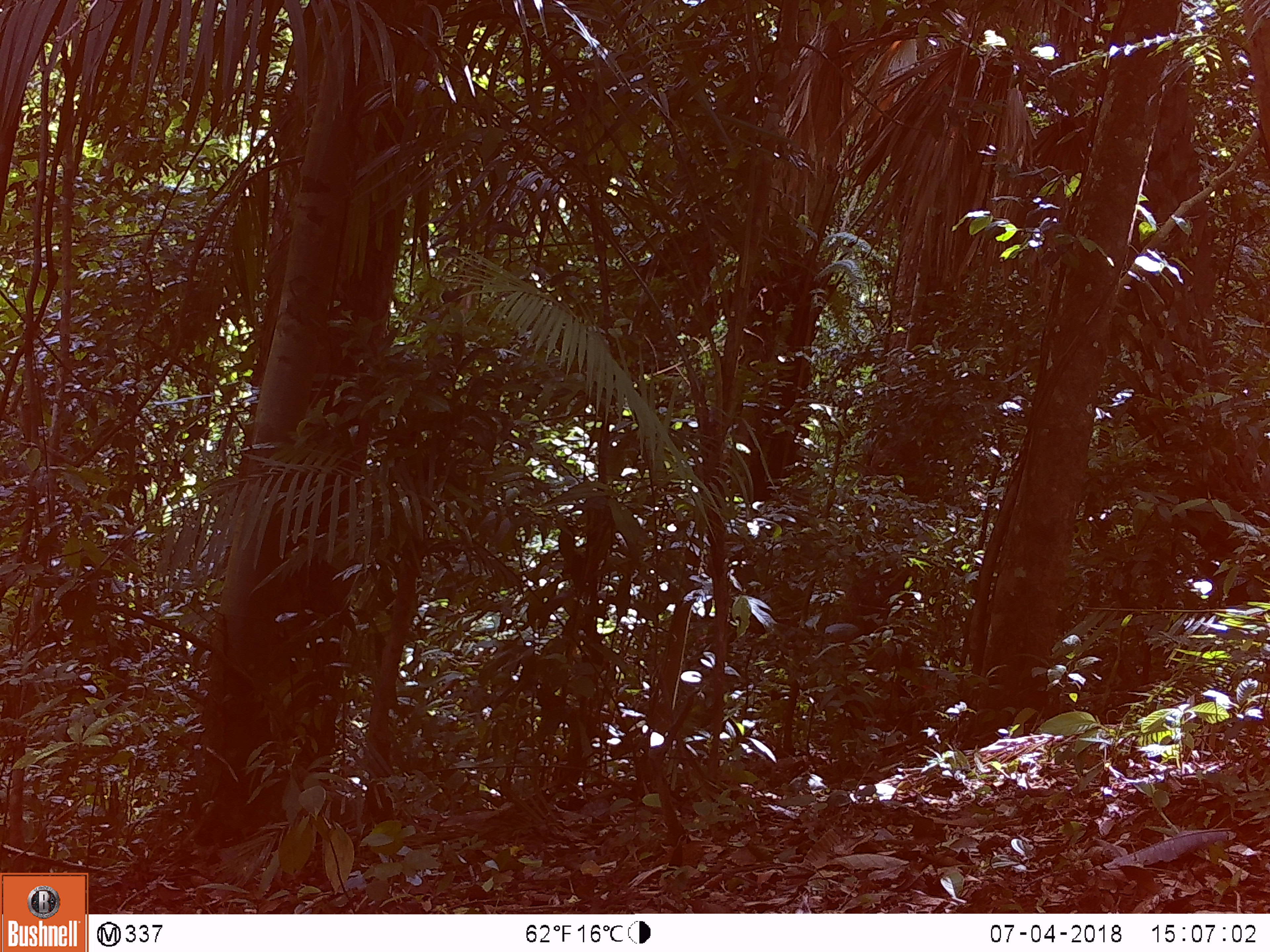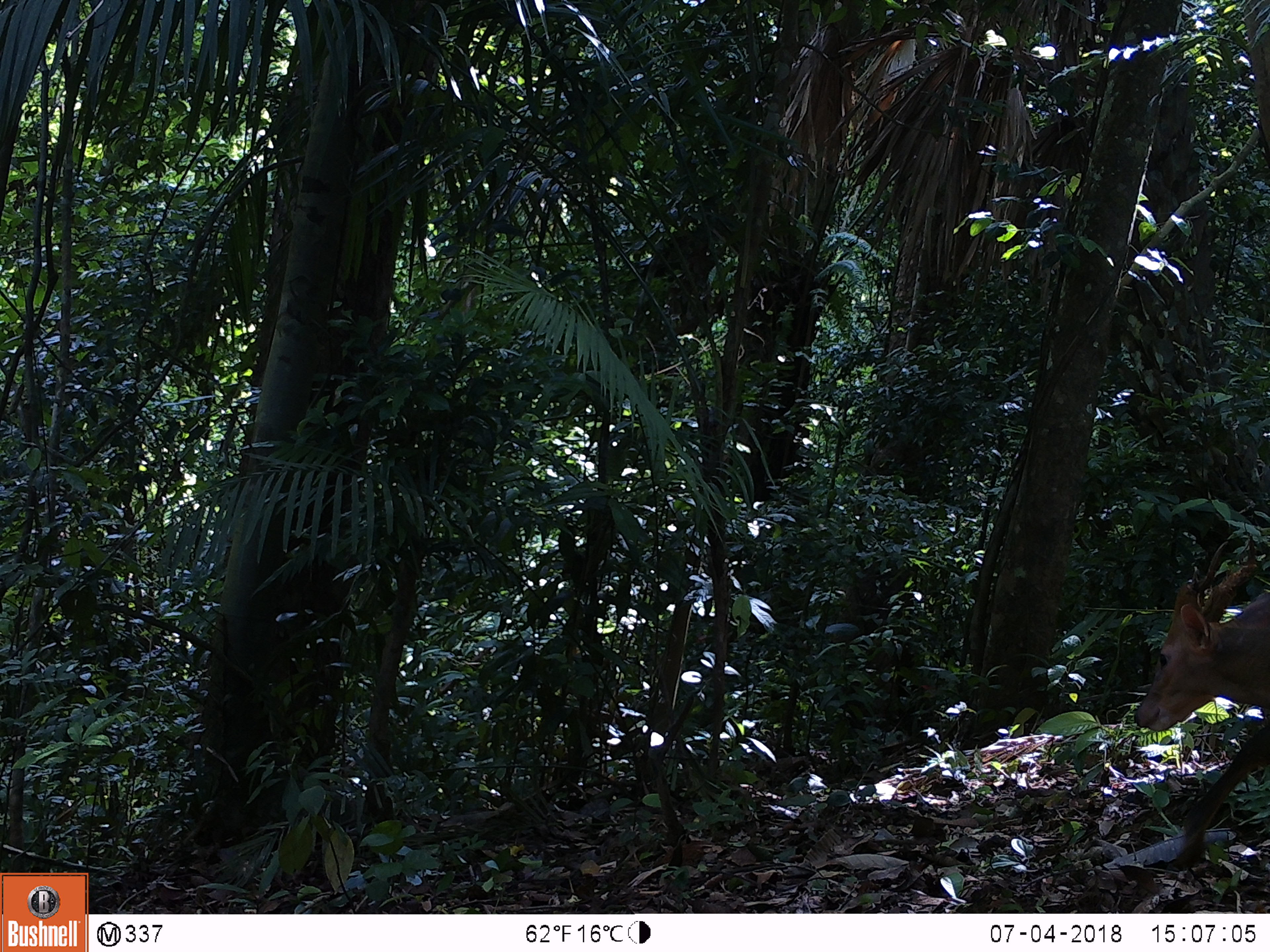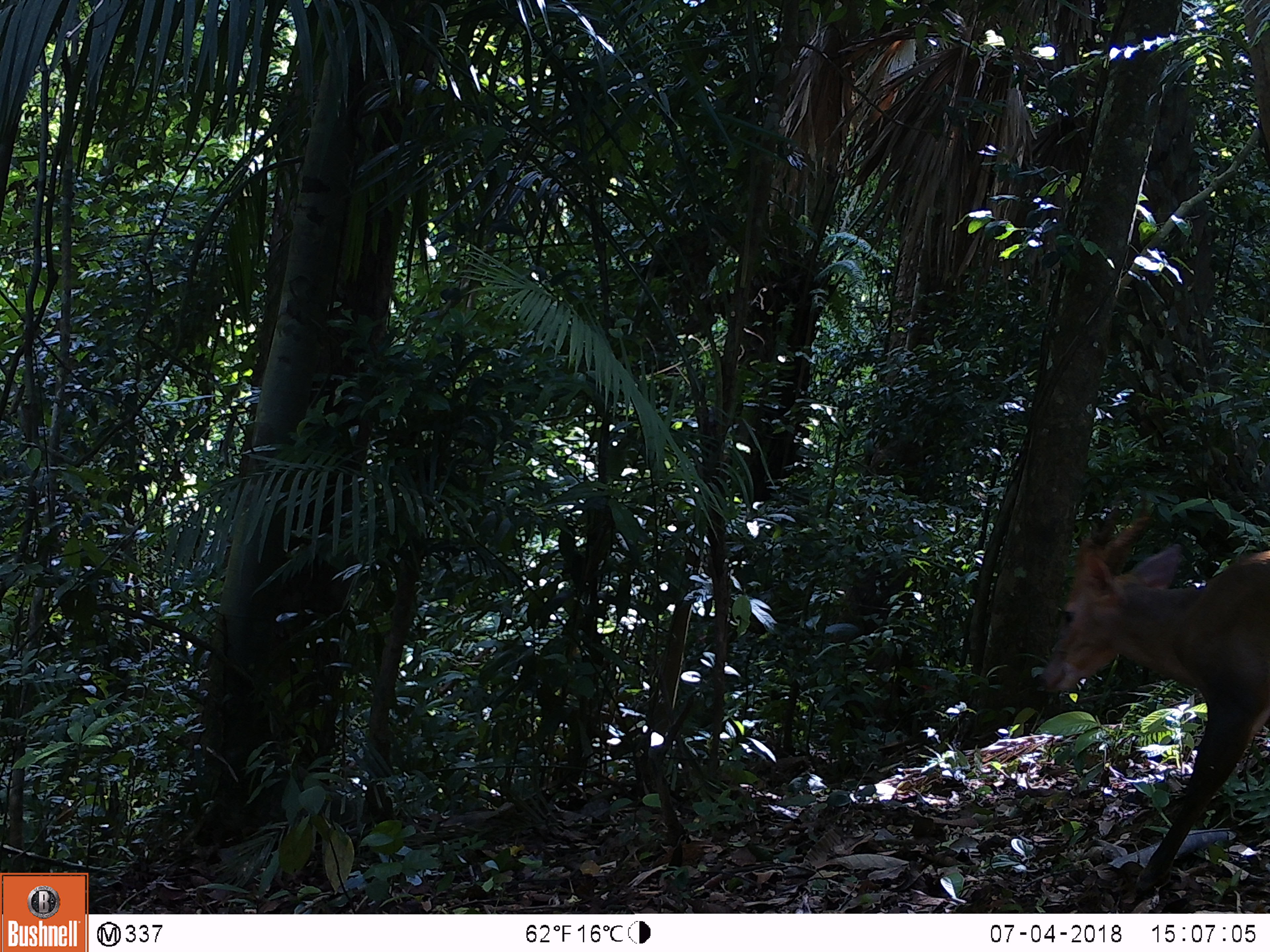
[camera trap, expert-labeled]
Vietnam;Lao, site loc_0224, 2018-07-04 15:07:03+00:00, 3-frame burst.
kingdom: Animalia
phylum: Chordata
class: Mammalia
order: Artiodactyla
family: Cervidae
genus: Muntiacus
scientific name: Muntiacus vuquangensis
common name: large-antlered muntjac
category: large antlered muntjac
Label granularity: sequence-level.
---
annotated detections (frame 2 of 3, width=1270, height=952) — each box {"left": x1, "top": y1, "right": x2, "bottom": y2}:
large antlered muntjac: {"left": 1130, "top": 537, "right": 1270, "bottom": 874}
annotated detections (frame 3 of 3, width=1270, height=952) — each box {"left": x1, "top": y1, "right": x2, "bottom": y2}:
large antlered muntjac: {"left": 1037, "top": 511, "right": 1270, "bottom": 893}